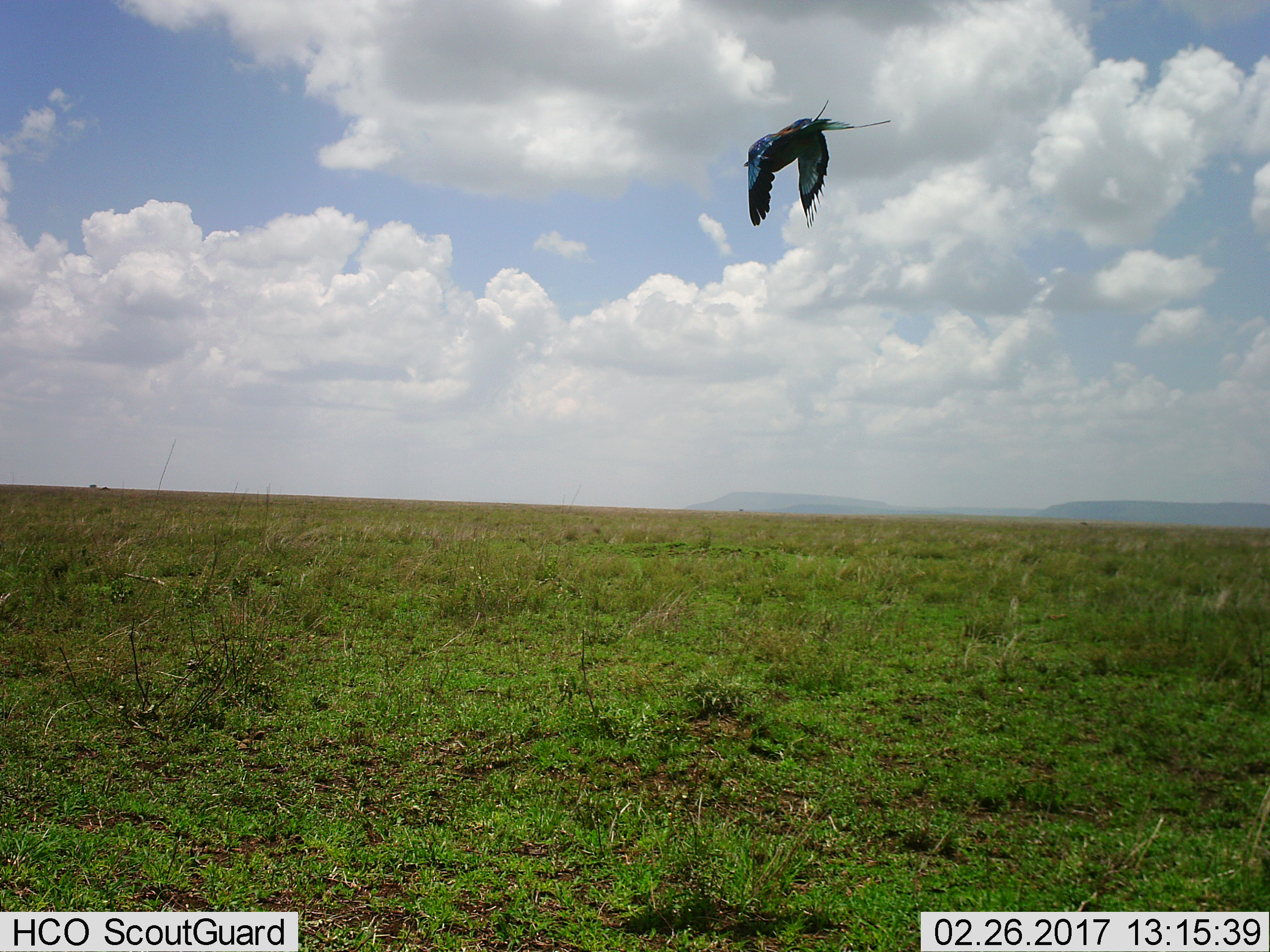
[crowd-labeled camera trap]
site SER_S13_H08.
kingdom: Animalia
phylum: Chordata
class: Aves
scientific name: Aves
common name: bird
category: birdother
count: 1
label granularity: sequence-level